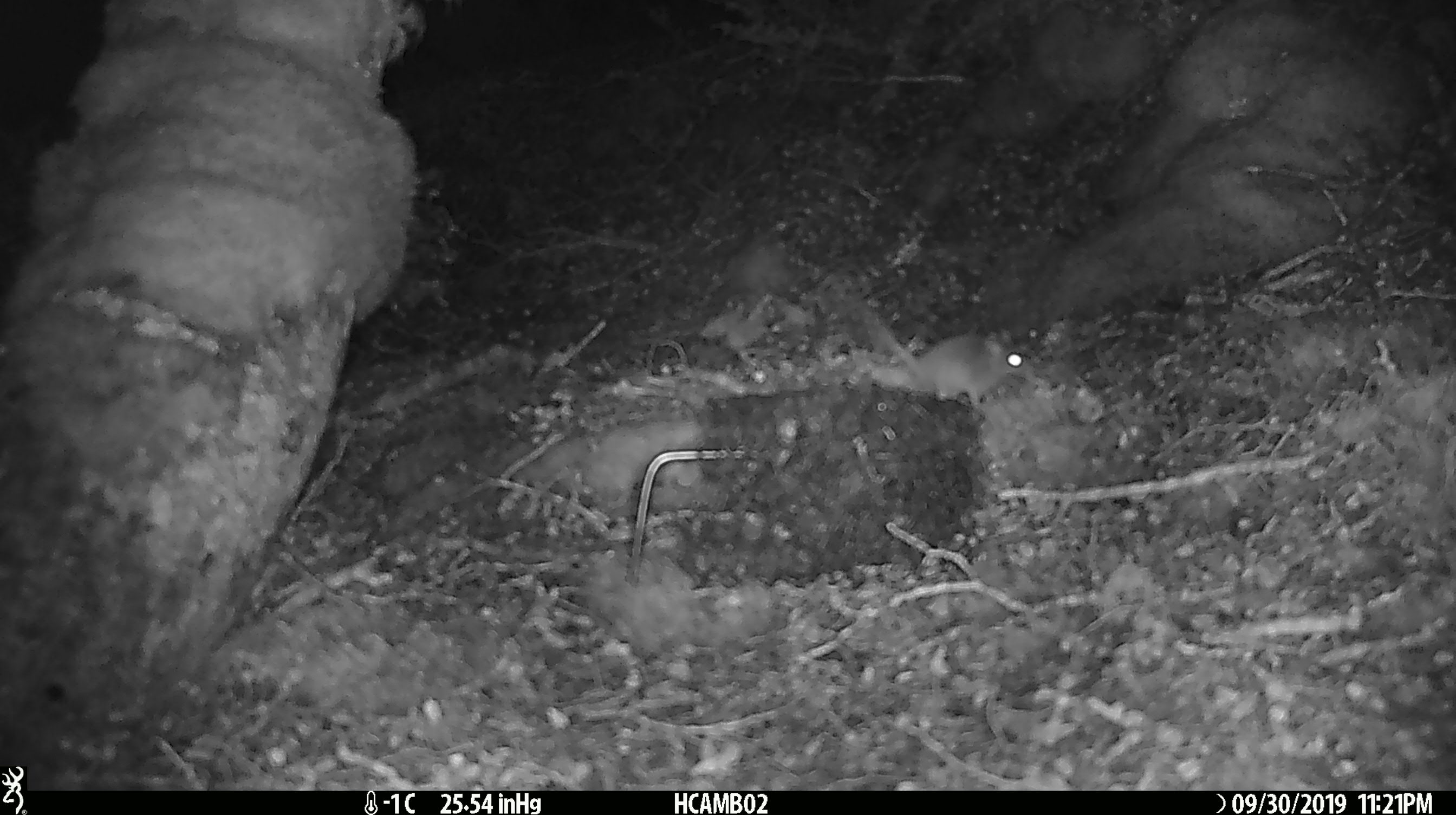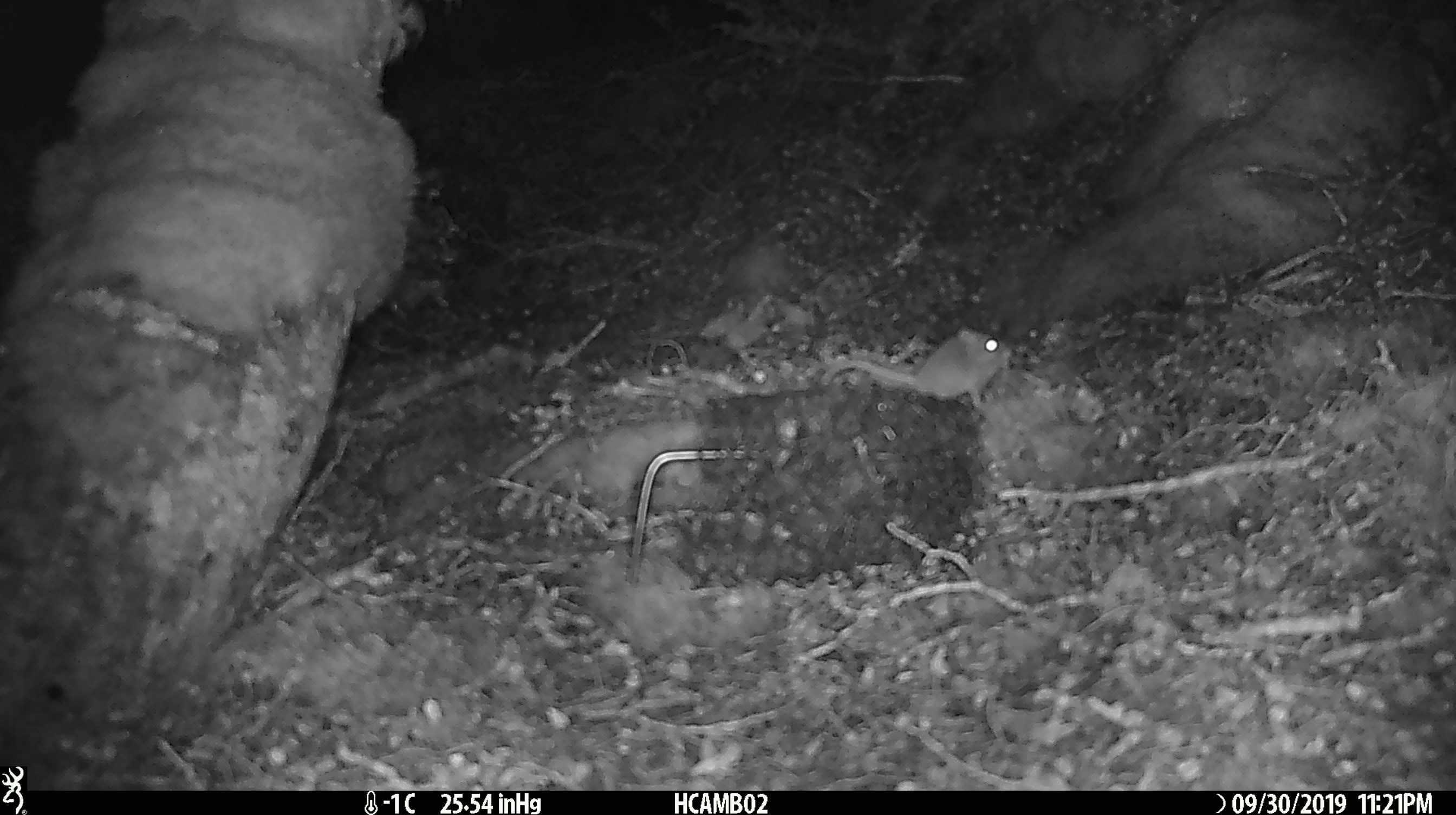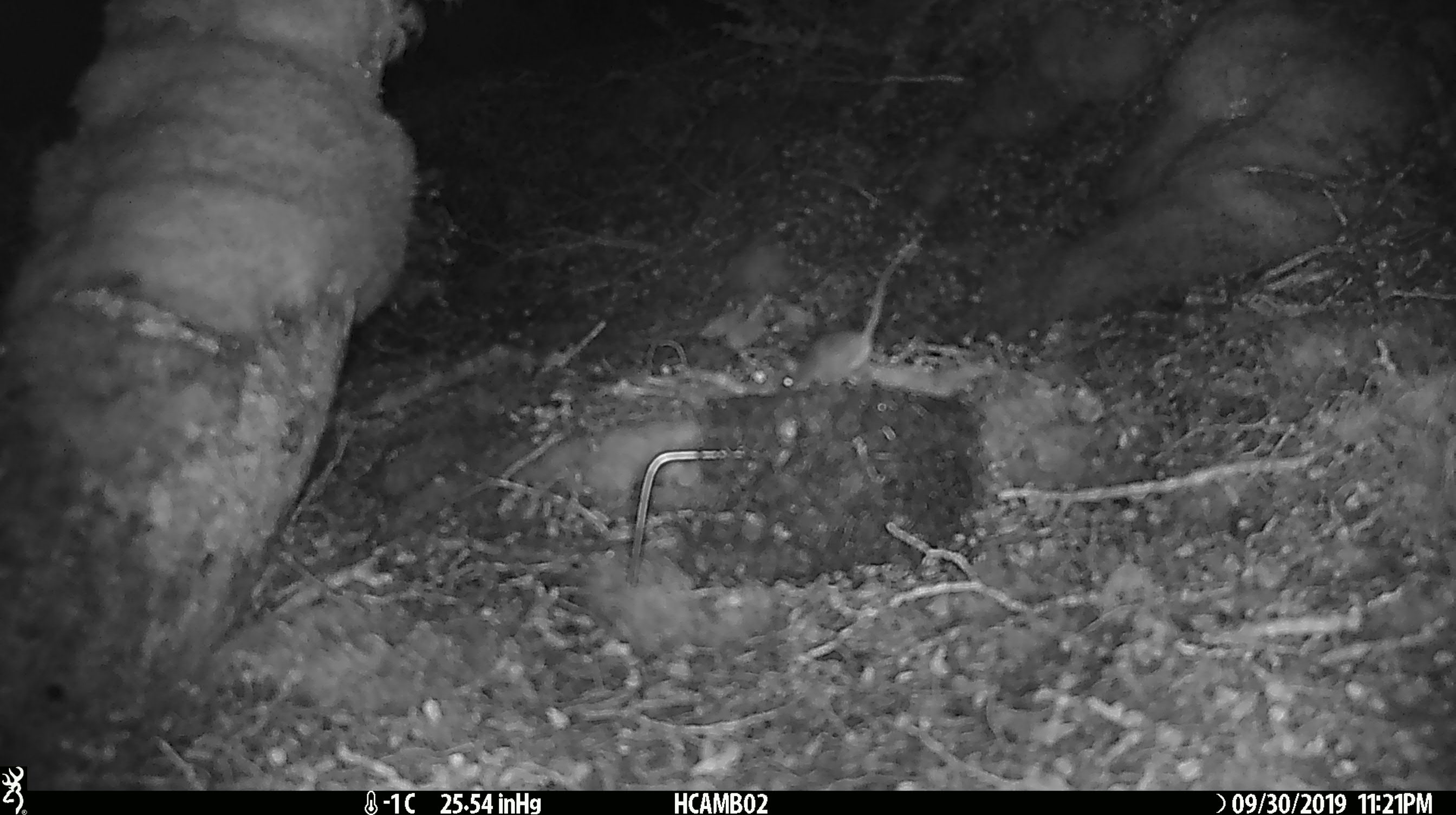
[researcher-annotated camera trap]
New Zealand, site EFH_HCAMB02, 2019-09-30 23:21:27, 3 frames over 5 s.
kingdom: Animalia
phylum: Chordata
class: Mammalia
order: Rodentia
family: Muridae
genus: Mus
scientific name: Mus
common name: mouse